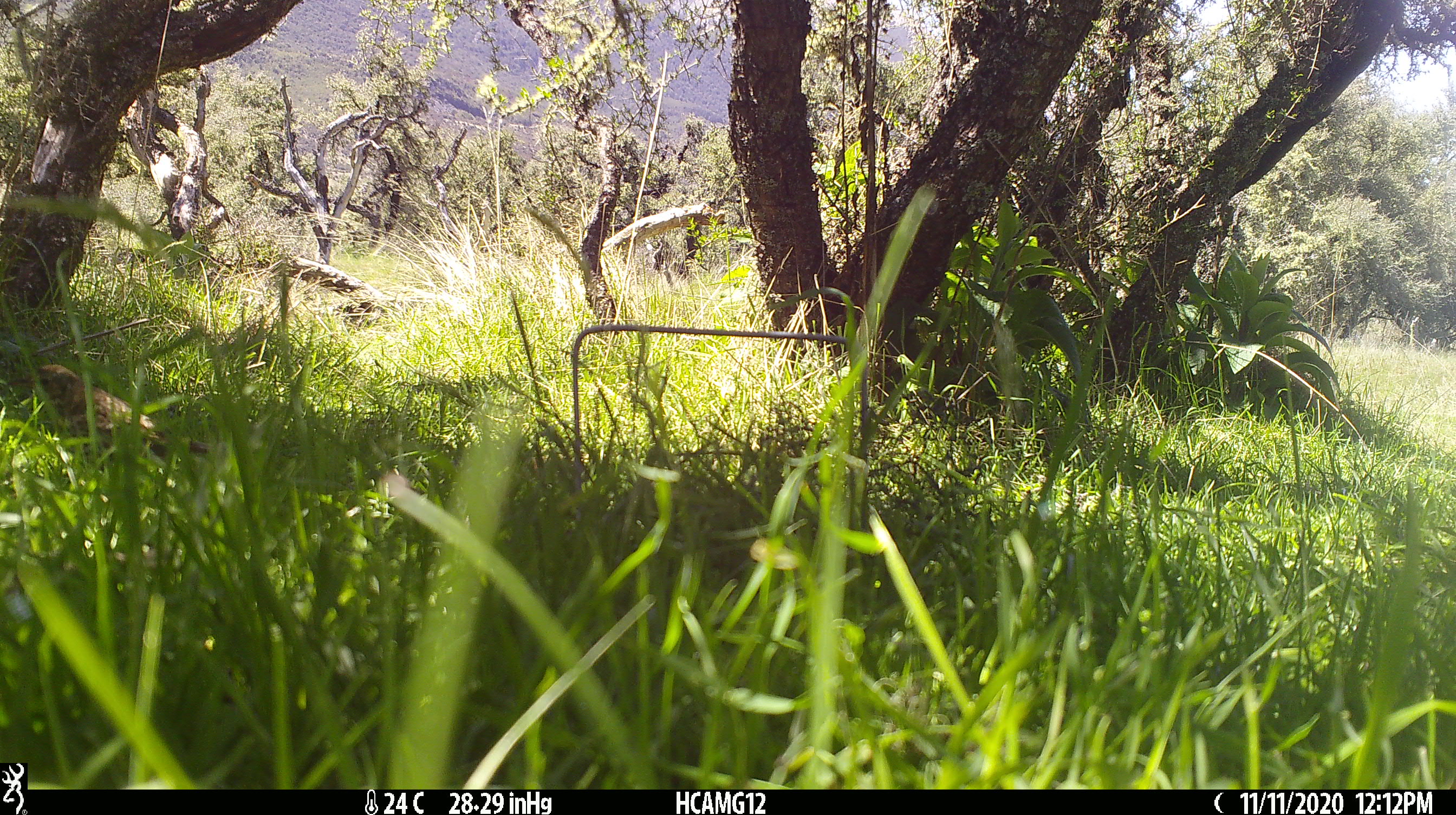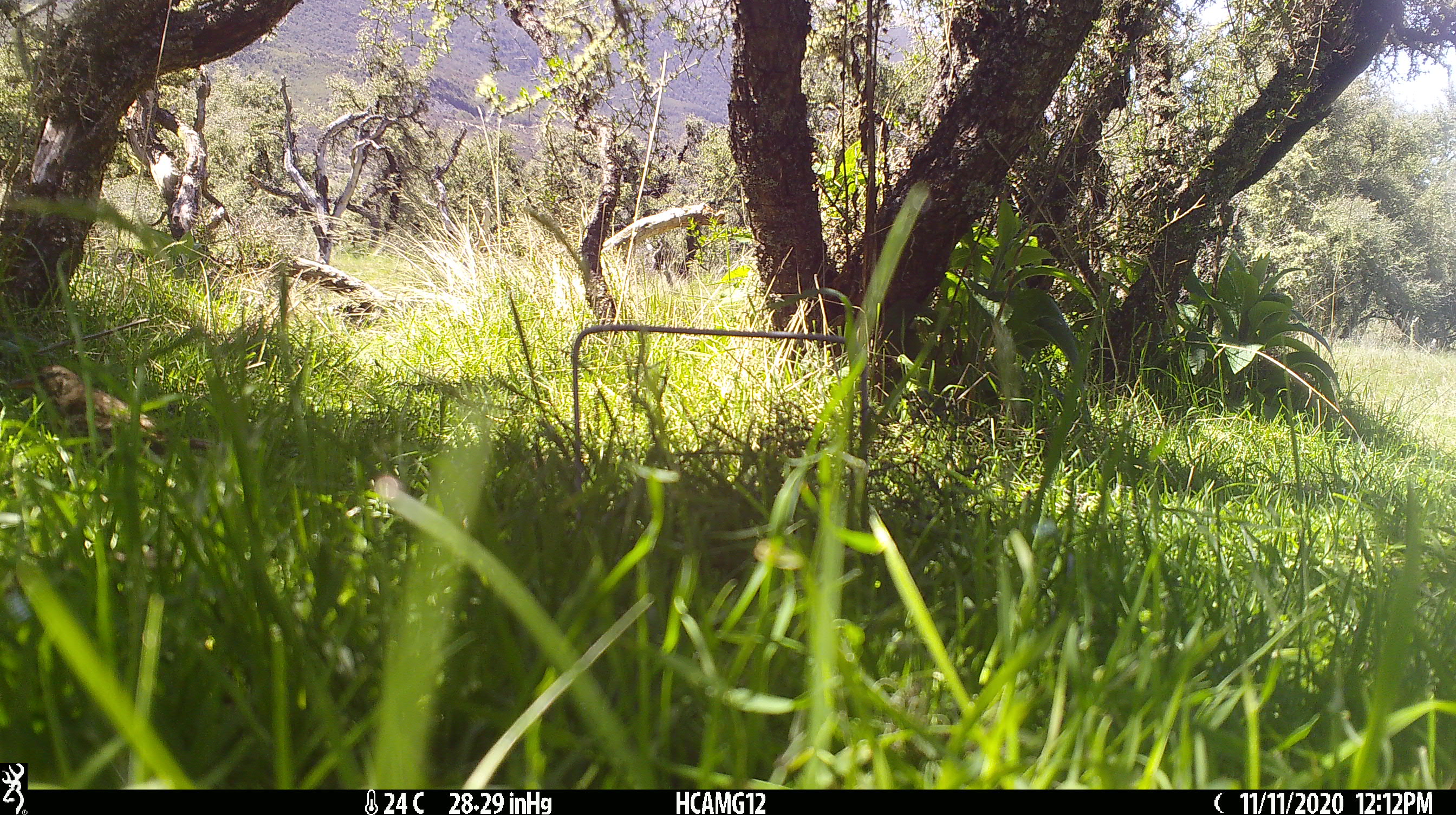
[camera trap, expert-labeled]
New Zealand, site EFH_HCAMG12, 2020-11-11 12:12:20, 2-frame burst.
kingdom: Animalia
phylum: Chordata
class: Aves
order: Passeriformes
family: Turdidae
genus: Turdus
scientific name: Turdus philomelos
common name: song thrush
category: thrush